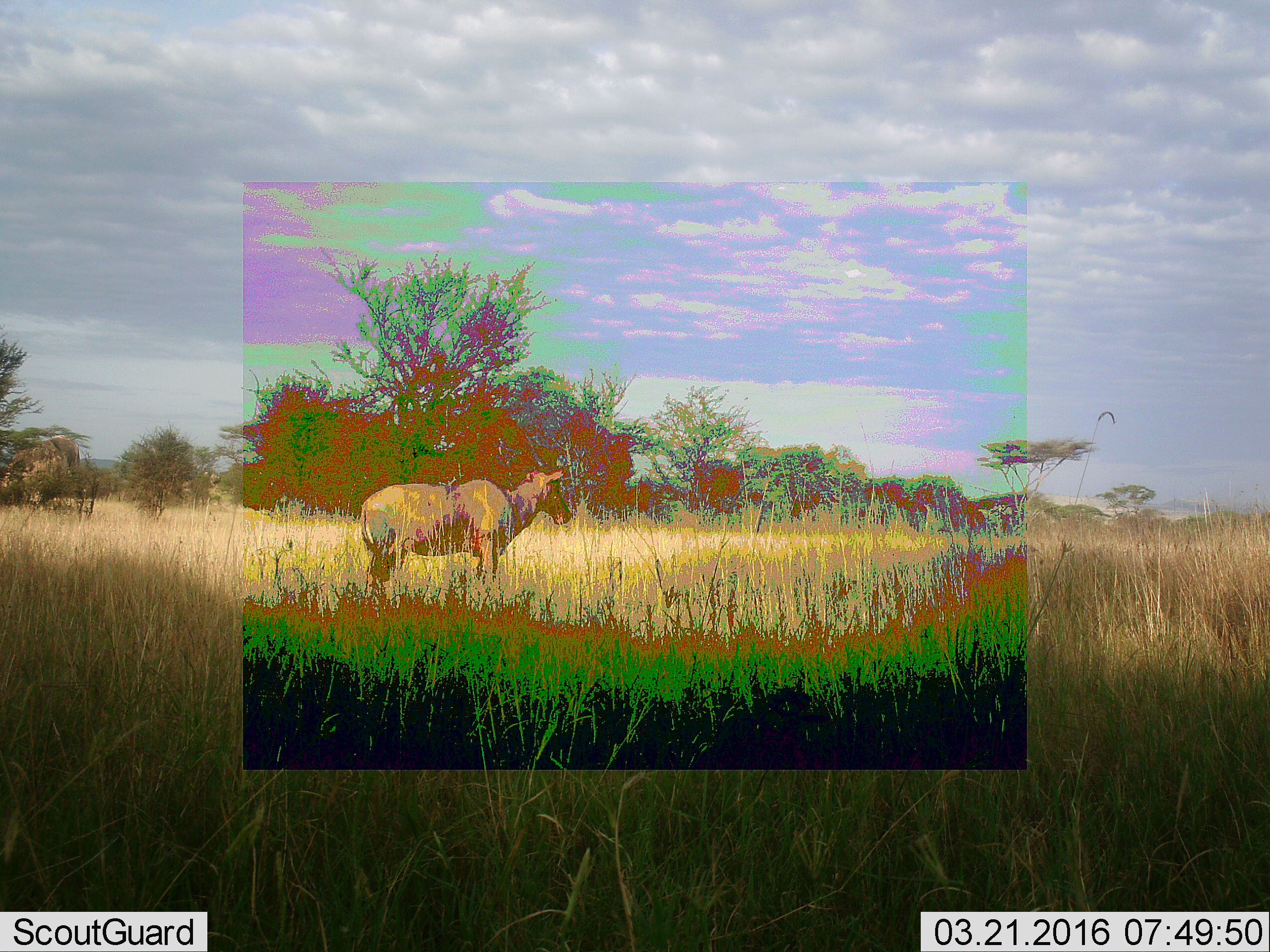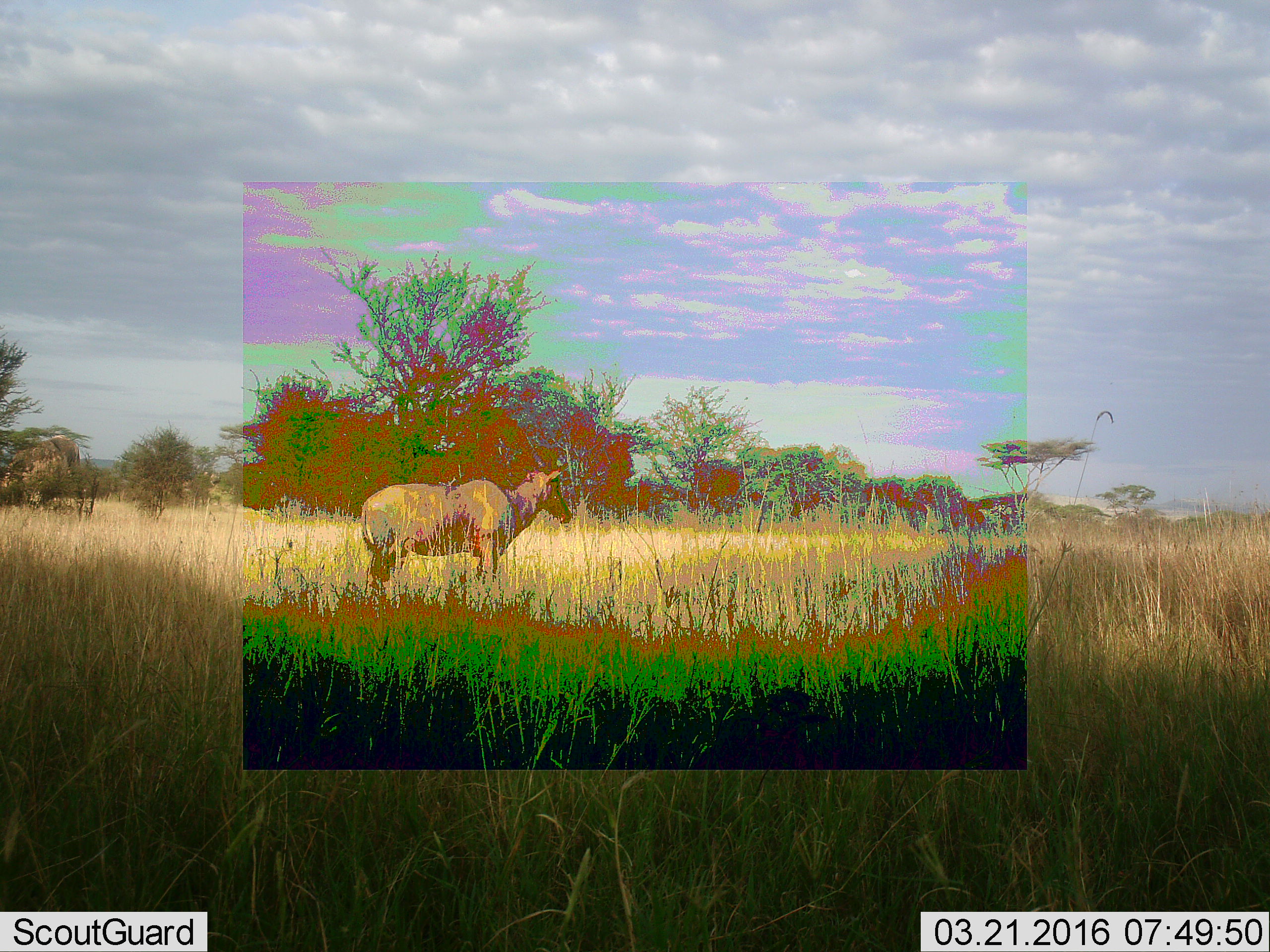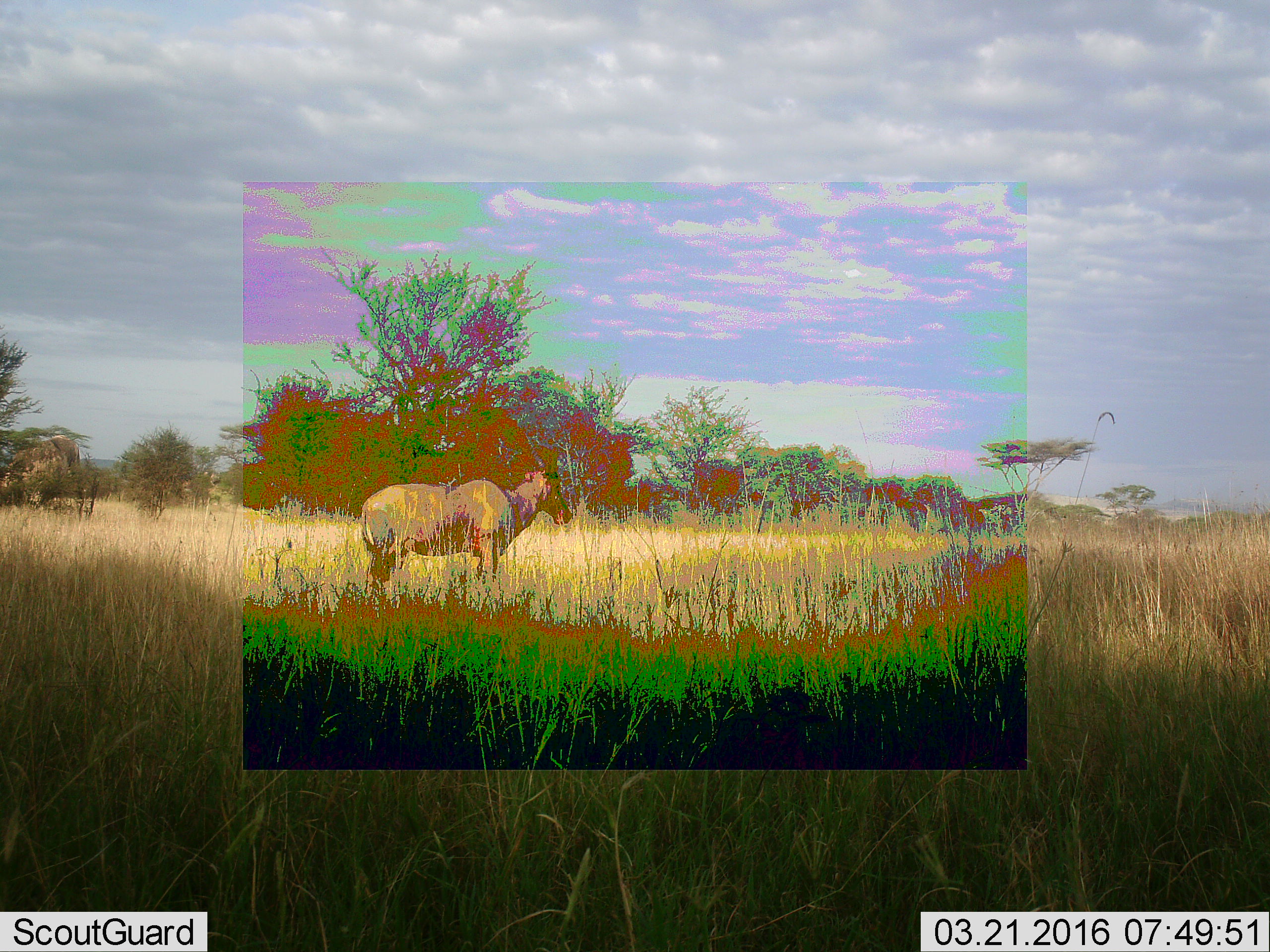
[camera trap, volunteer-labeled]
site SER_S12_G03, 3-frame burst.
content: unidentified animal